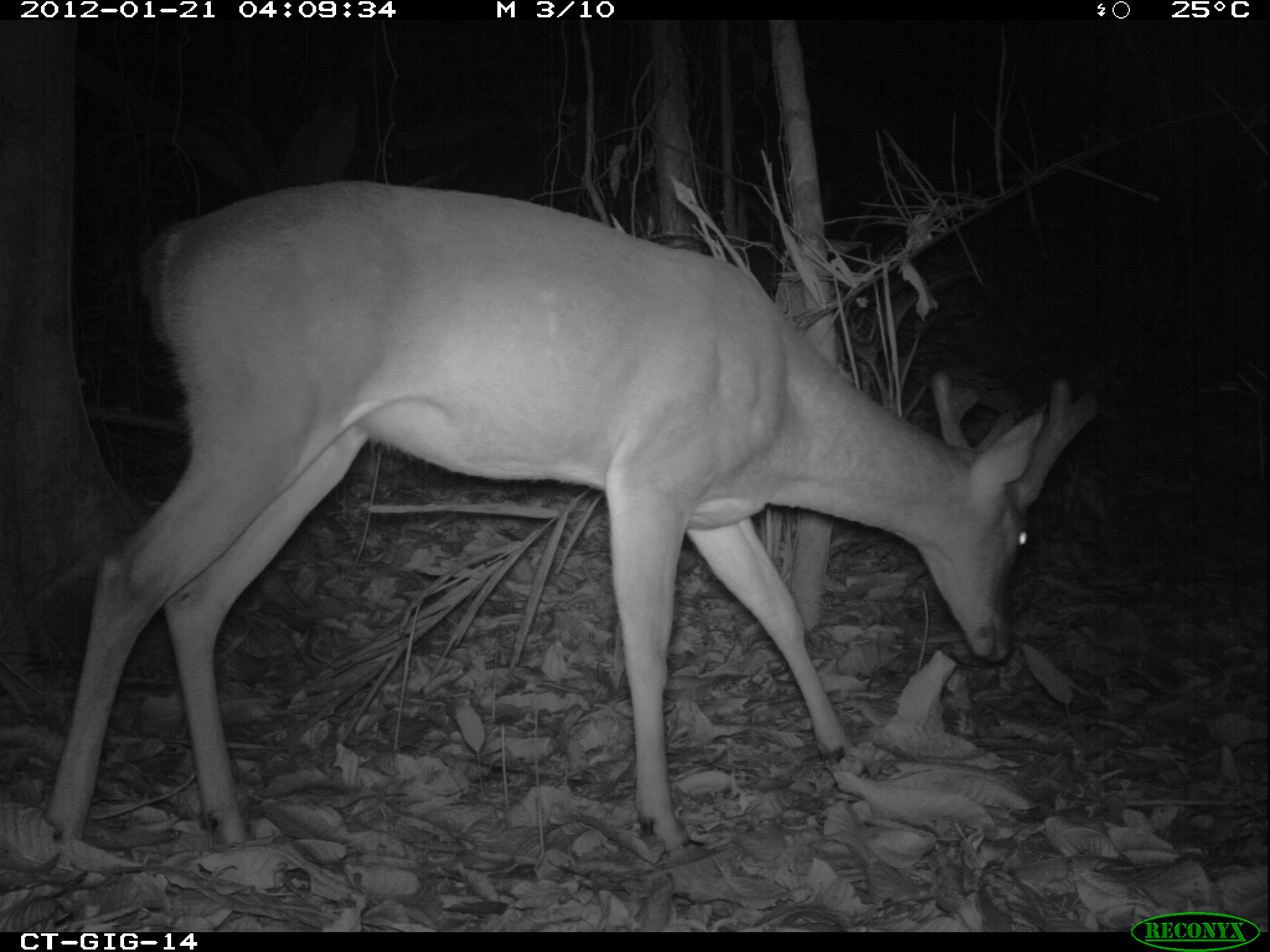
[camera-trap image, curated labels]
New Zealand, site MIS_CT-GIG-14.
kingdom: Animalia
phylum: Chordata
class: Mammalia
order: Artiodactyla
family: Cervidae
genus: Odocoileus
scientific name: Odocoileus virginianus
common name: white-tailed deer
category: white tailed deer